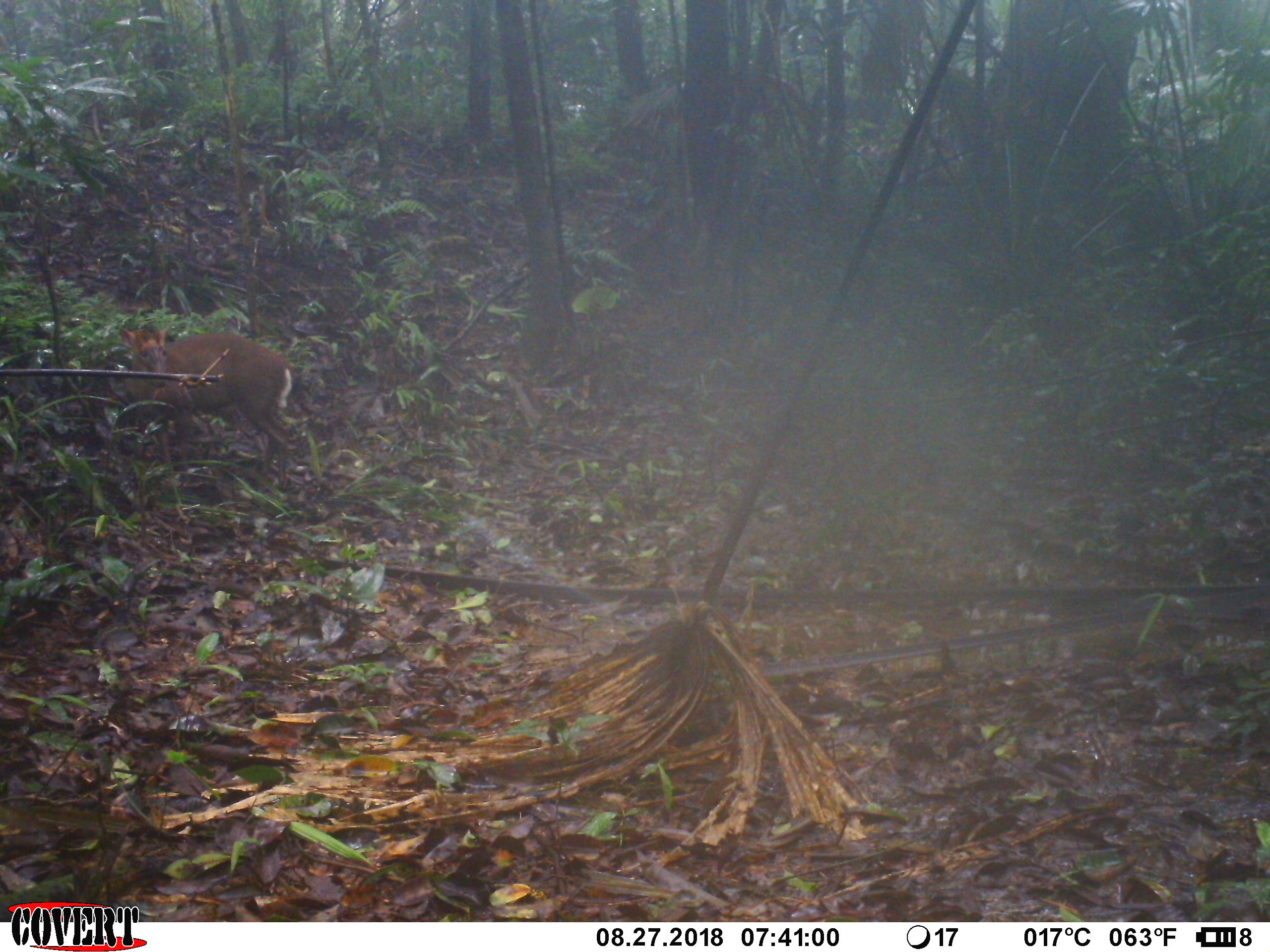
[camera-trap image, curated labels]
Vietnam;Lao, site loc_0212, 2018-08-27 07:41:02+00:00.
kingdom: Animalia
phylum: Chordata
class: Mammalia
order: Artiodactyla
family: Cervidae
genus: Muntiacus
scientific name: Muntiacus rooseveltorum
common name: roosevelt's muntjac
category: roosevelts muntjac group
Roosevelts muntjac group (roosevelt's muntjac) (Muntiacus rooseveltorum). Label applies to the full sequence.